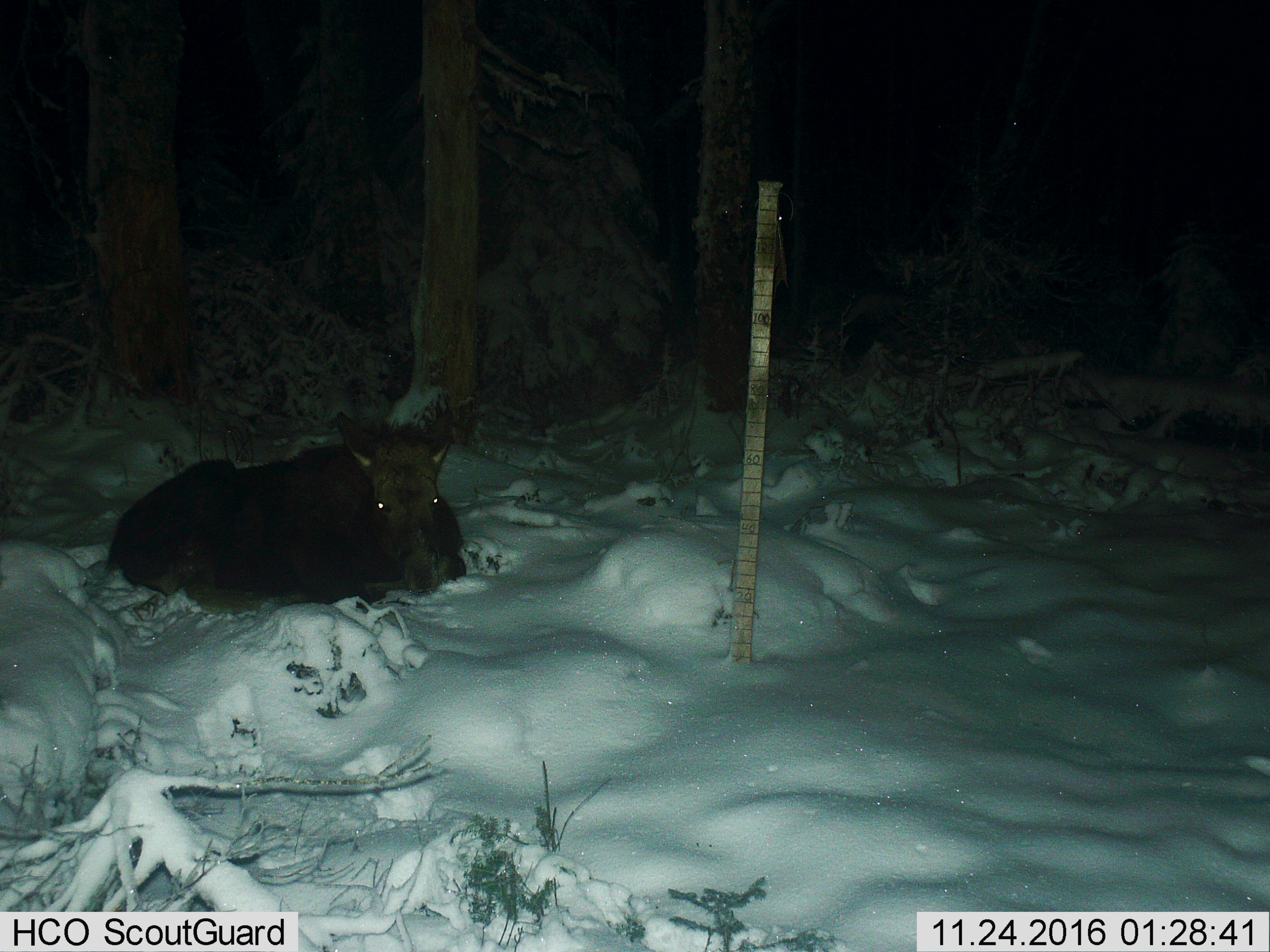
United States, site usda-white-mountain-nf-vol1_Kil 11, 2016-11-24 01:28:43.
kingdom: Animalia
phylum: Chordata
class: Mammalia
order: Artiodactyla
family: Cervidae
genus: Alces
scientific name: Alces alces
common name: moose